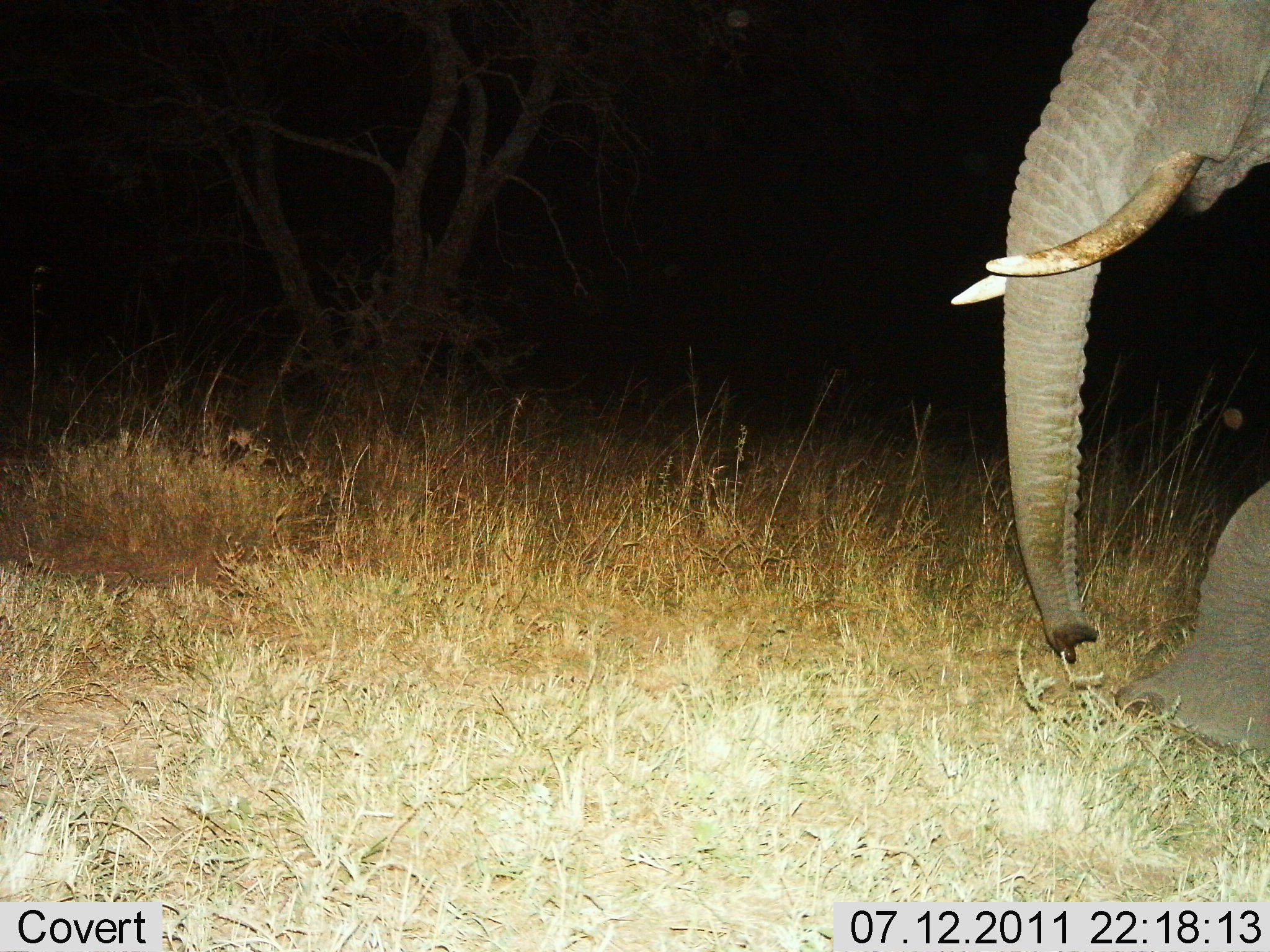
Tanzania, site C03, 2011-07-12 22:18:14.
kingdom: Animalia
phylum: Chordata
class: Mammalia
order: Proboscidea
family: Elephantidae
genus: Loxodonta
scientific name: Loxodonta africana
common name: african bush elephant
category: elephant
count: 1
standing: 10%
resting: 0%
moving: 90%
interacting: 0%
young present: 0%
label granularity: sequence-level